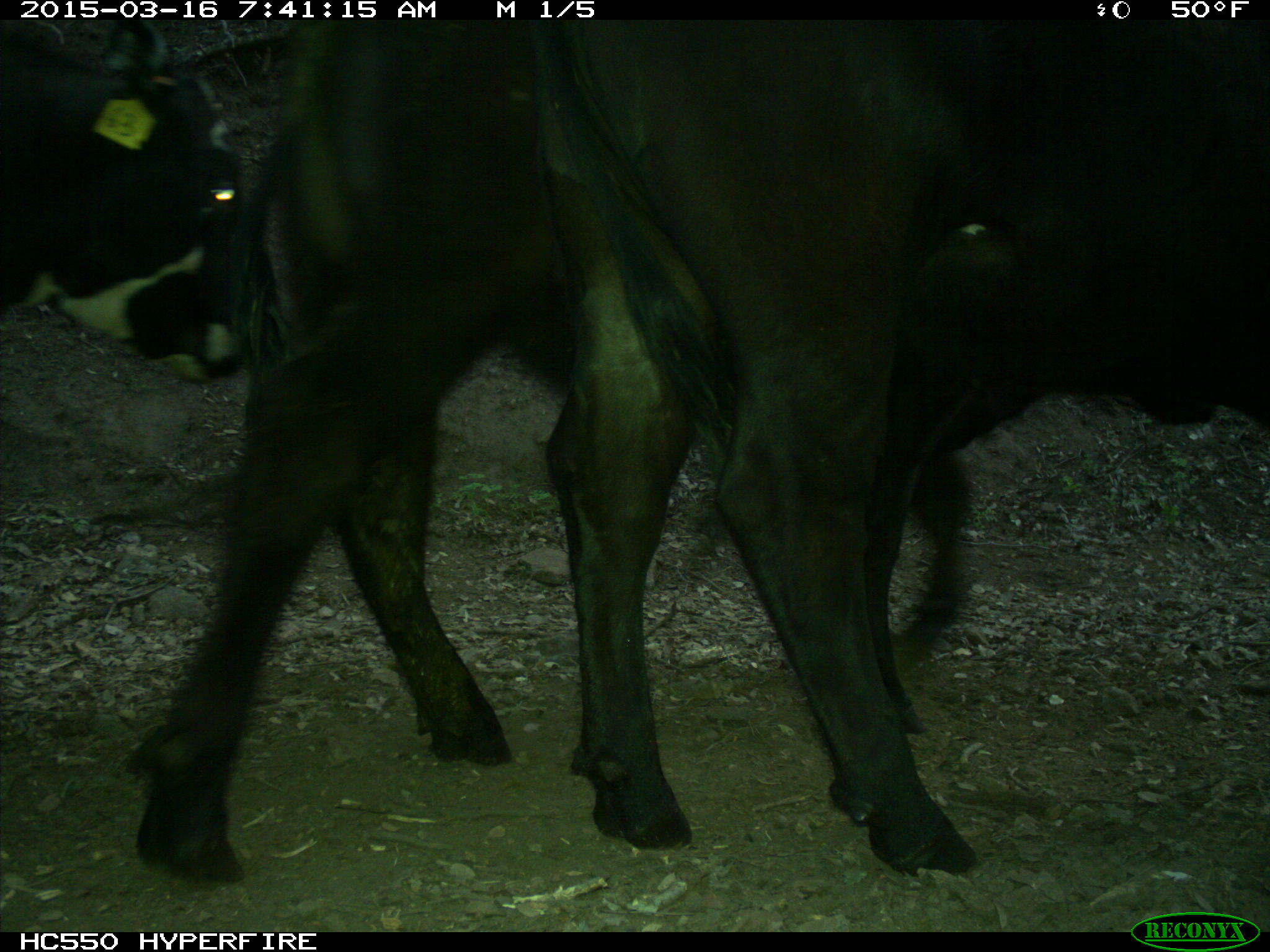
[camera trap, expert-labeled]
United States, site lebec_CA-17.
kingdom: Animalia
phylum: Chordata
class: Mammalia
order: Artiodactyla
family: Bovidae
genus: Bos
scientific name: Bos taurus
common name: domestic cow